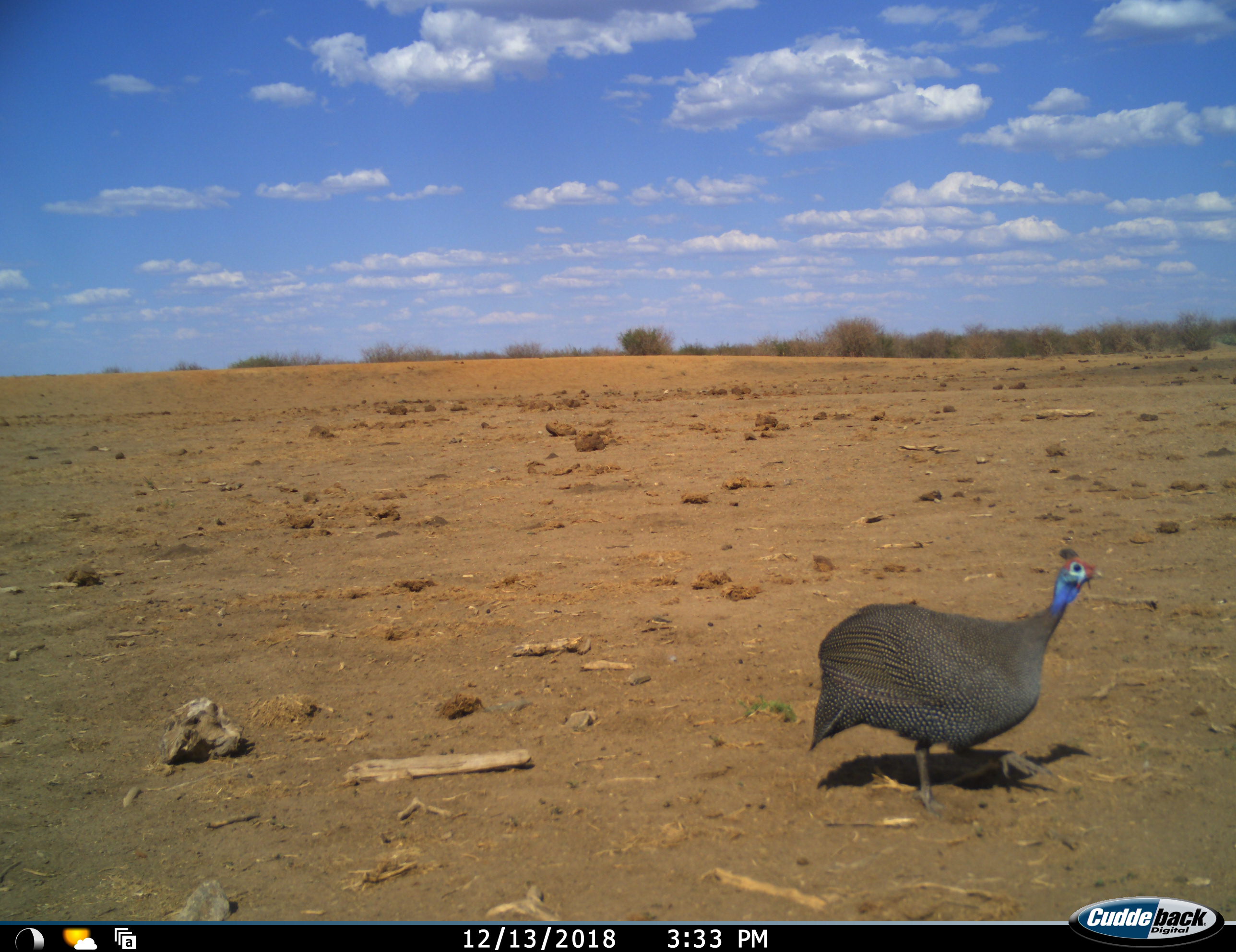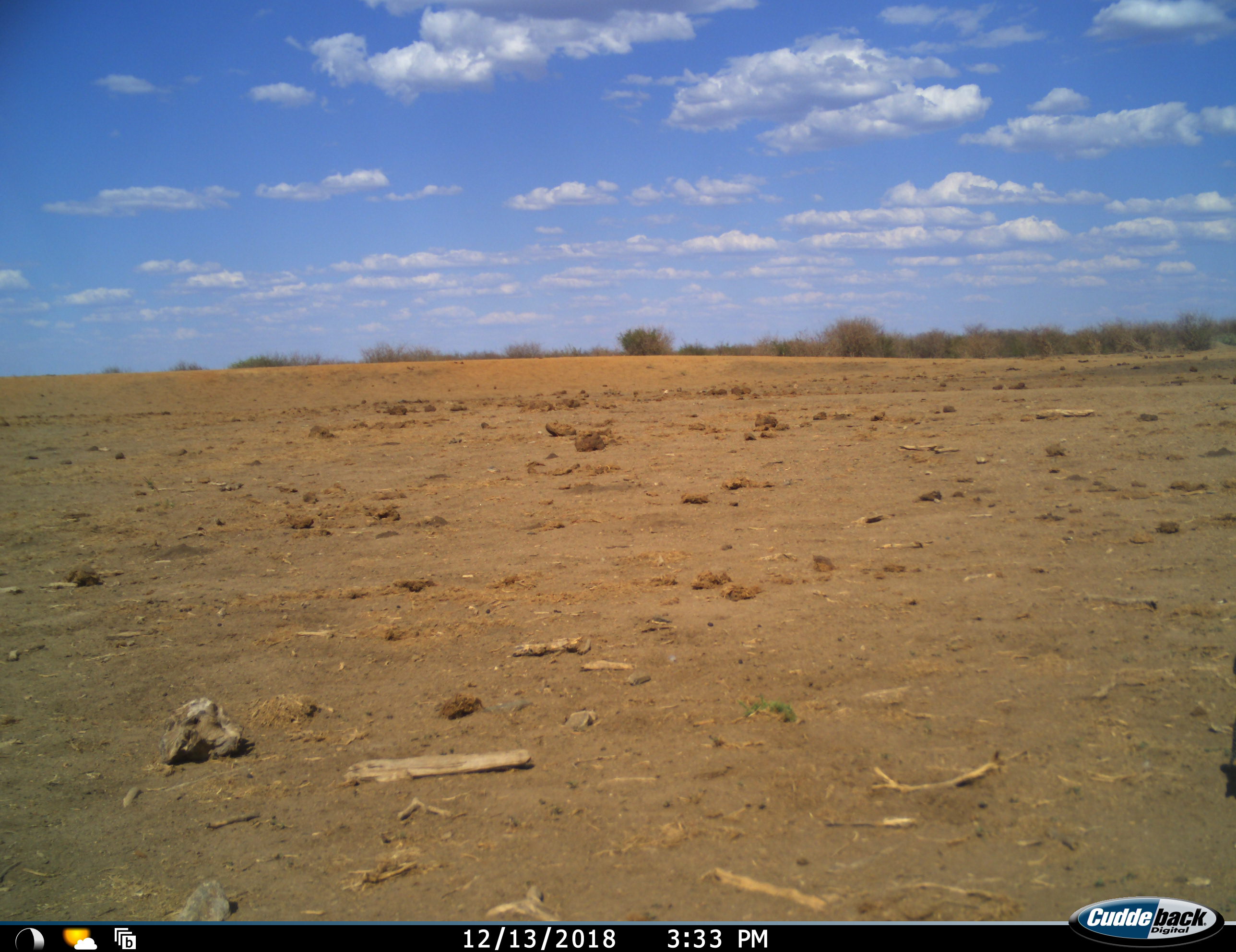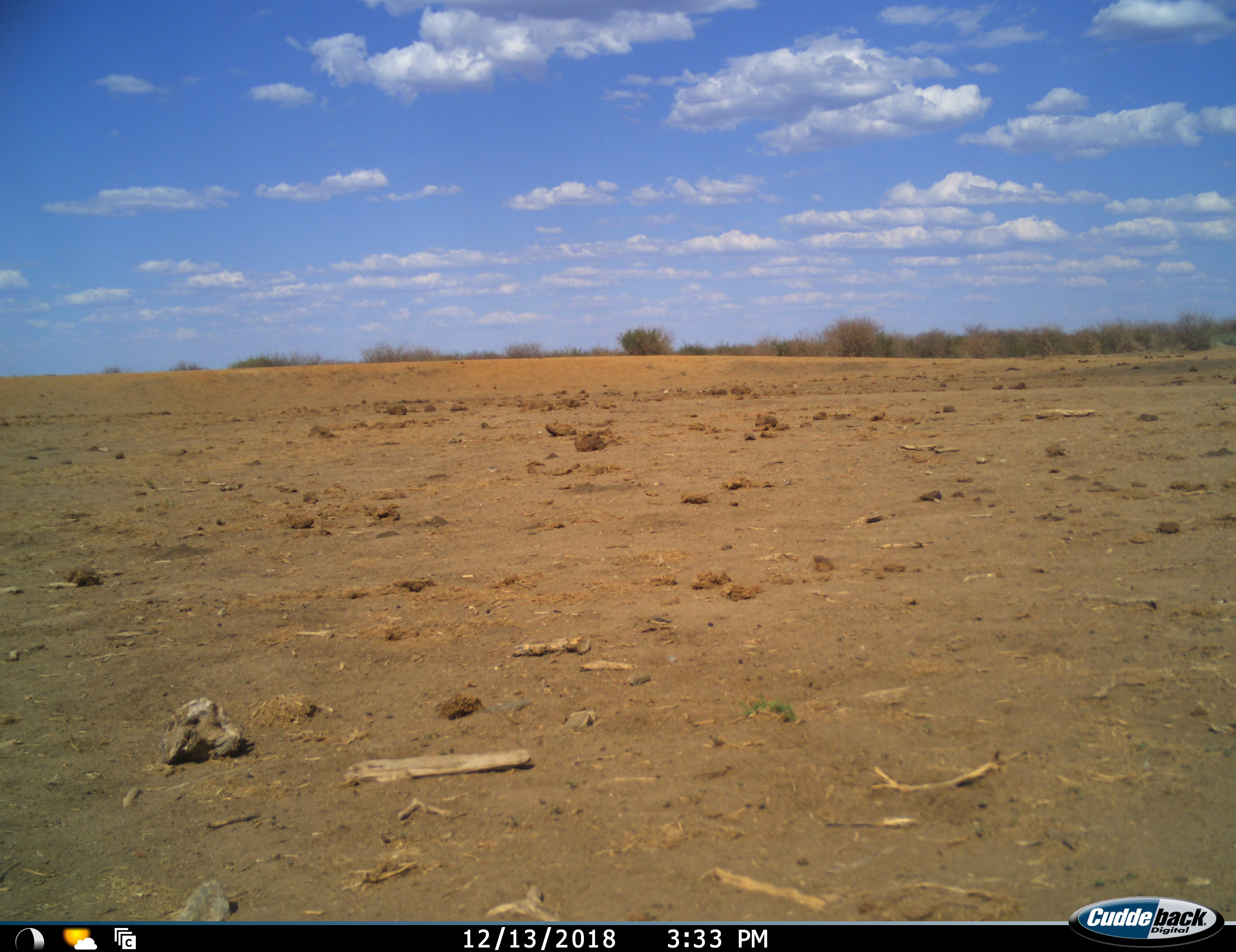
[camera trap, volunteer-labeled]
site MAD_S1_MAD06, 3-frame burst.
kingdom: Animalia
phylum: Chordata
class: Aves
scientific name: Aves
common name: bird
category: birdother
Birdother (bird) (Aves), count 1. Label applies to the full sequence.